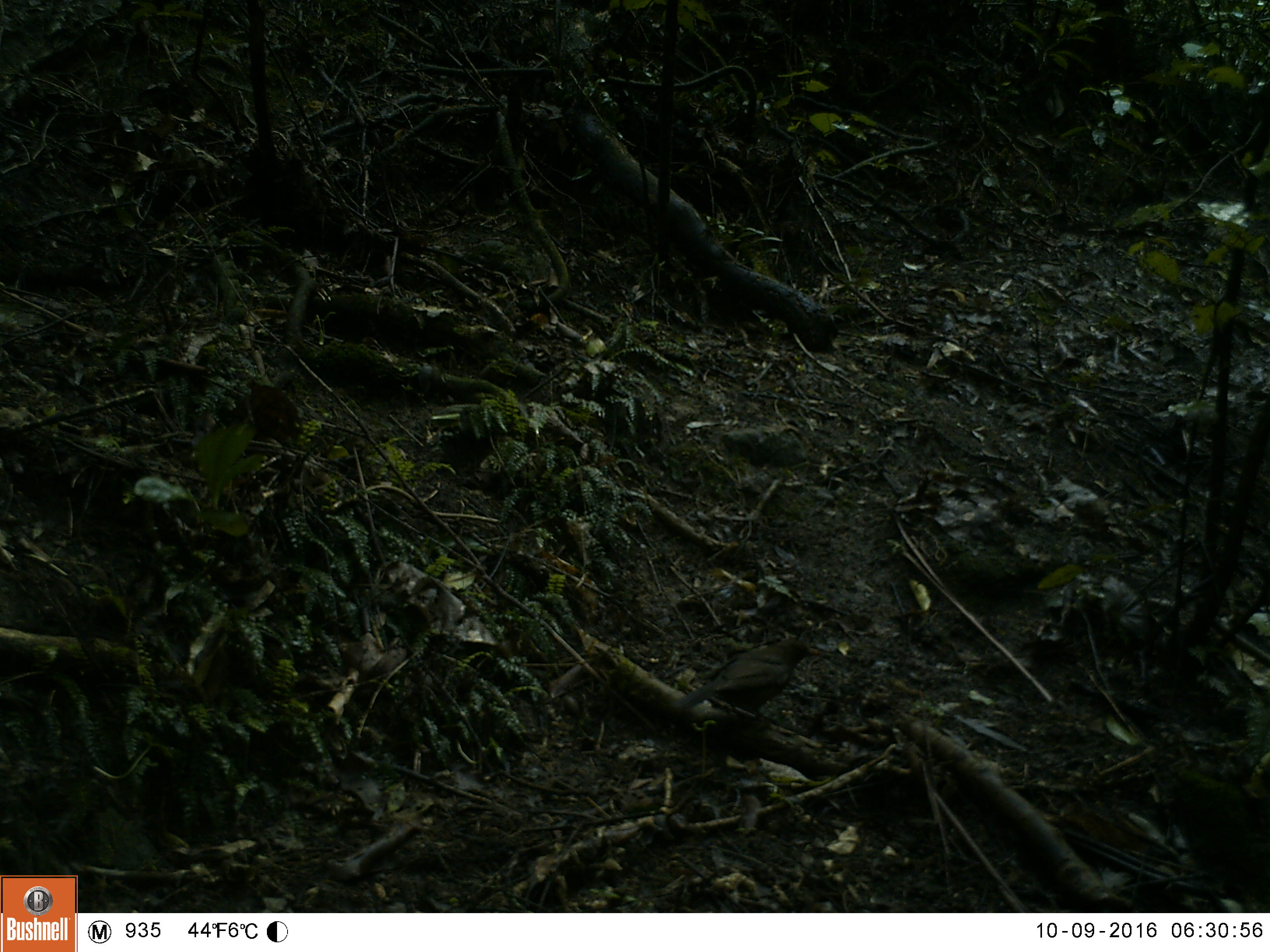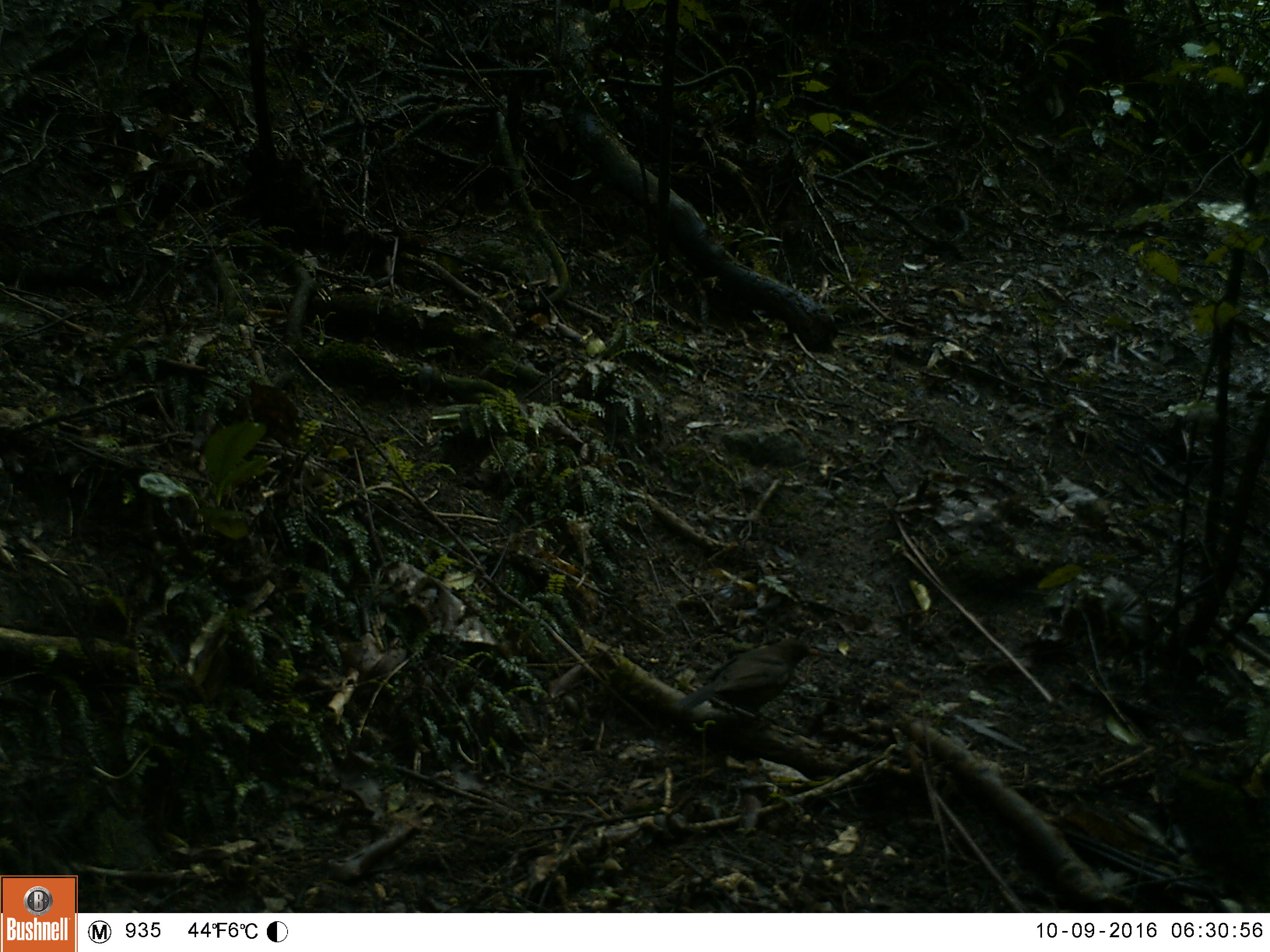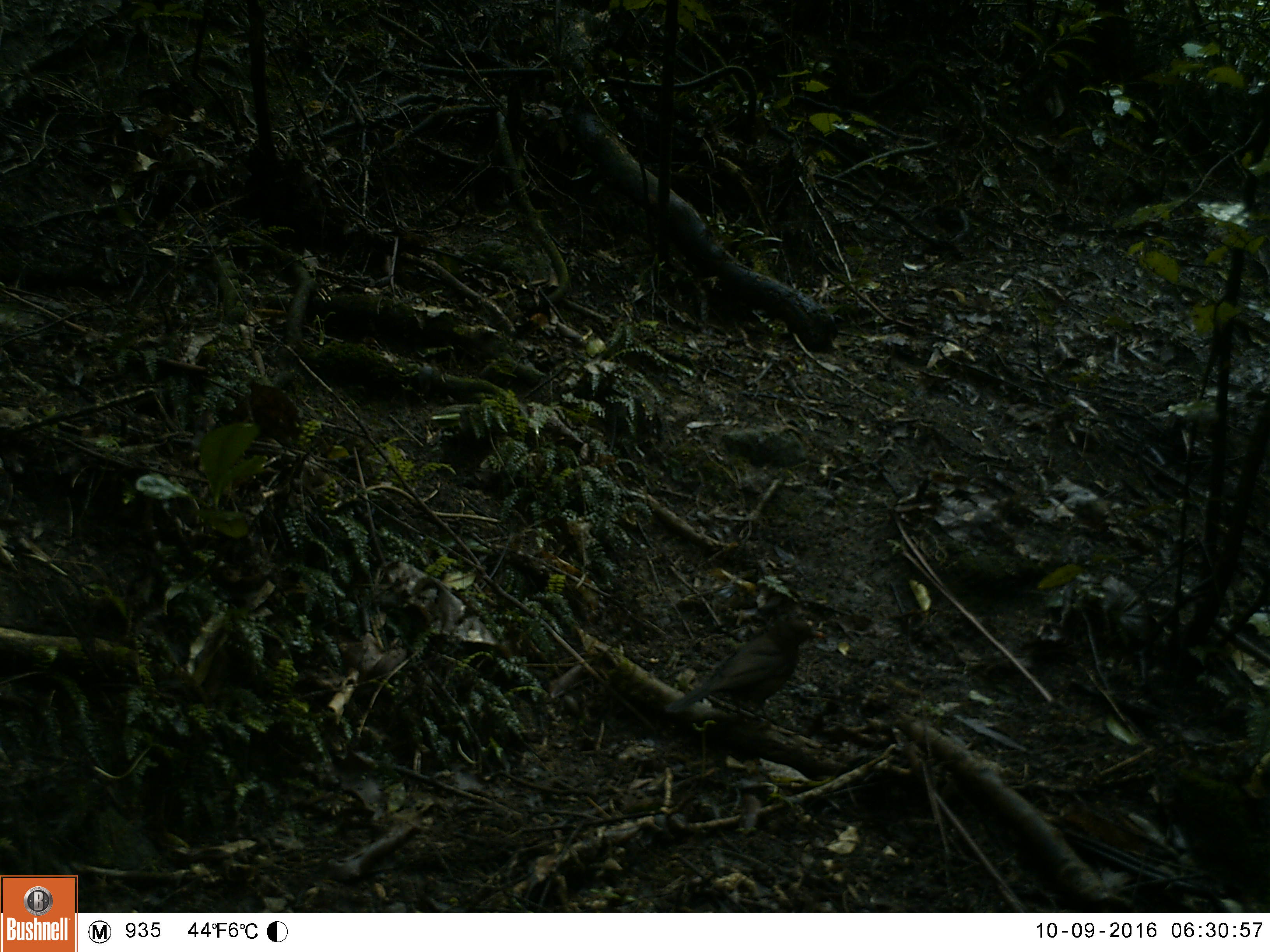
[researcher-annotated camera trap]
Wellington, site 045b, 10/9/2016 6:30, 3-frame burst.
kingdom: Animalia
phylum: Chordata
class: Aves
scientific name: Aves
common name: bird